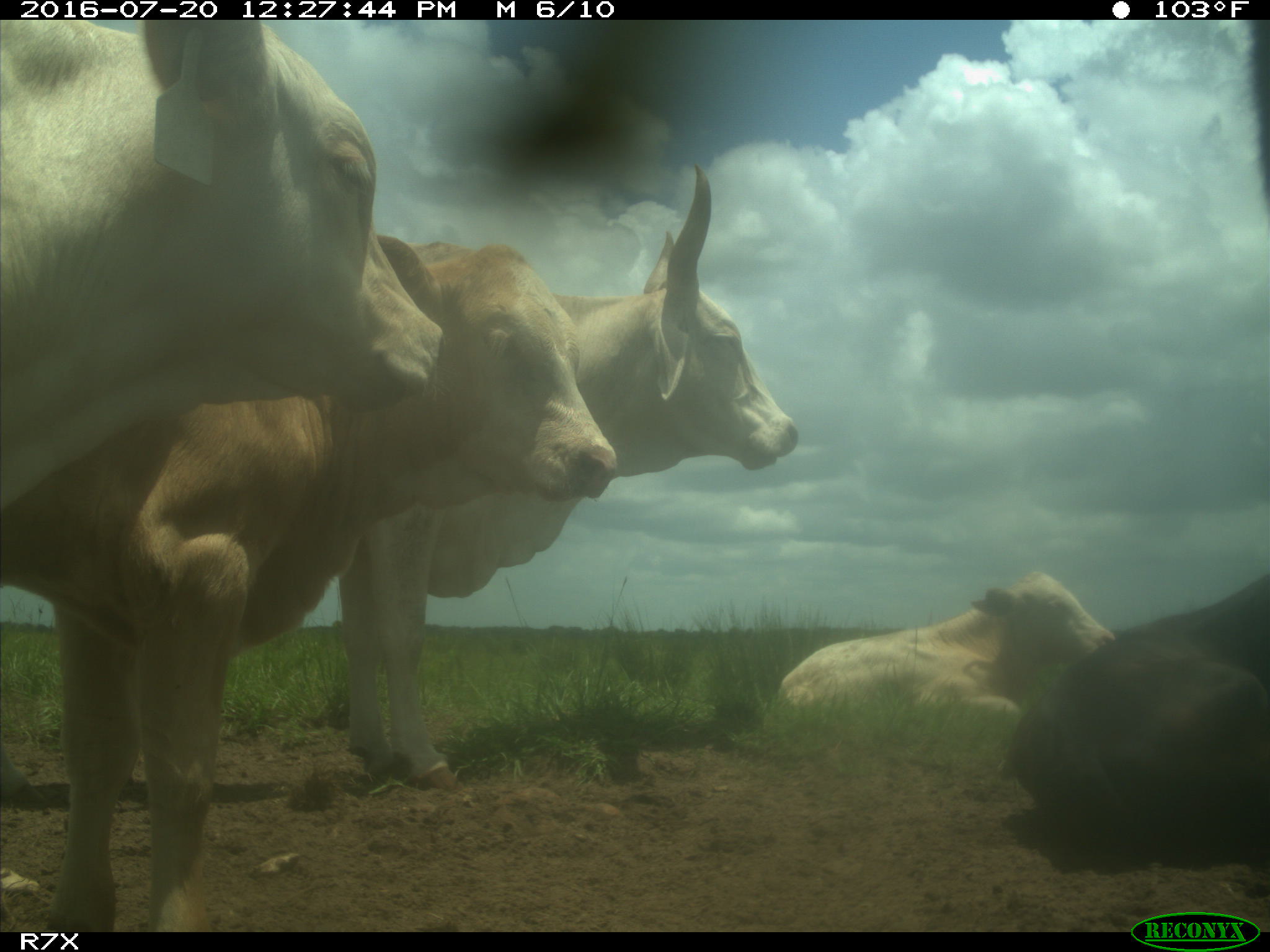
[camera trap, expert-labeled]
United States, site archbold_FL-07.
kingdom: Animalia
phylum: Chordata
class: Mammalia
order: Artiodactyla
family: Bovidae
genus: Bos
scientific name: Bos taurus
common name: domestic cow